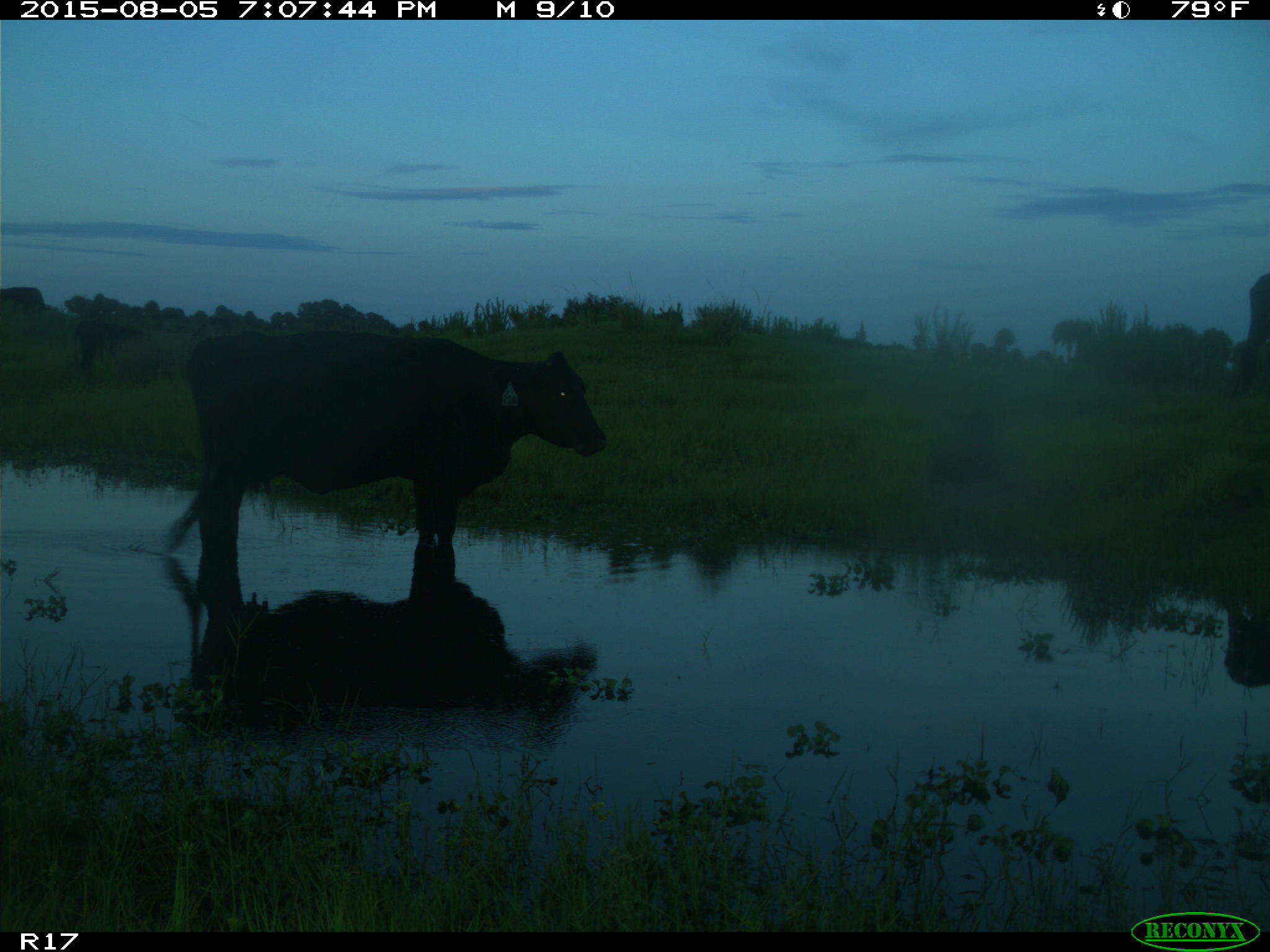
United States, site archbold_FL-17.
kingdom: Animalia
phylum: Chordata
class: Mammalia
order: Artiodactyla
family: Bovidae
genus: Bos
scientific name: Bos taurus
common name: domestic cow